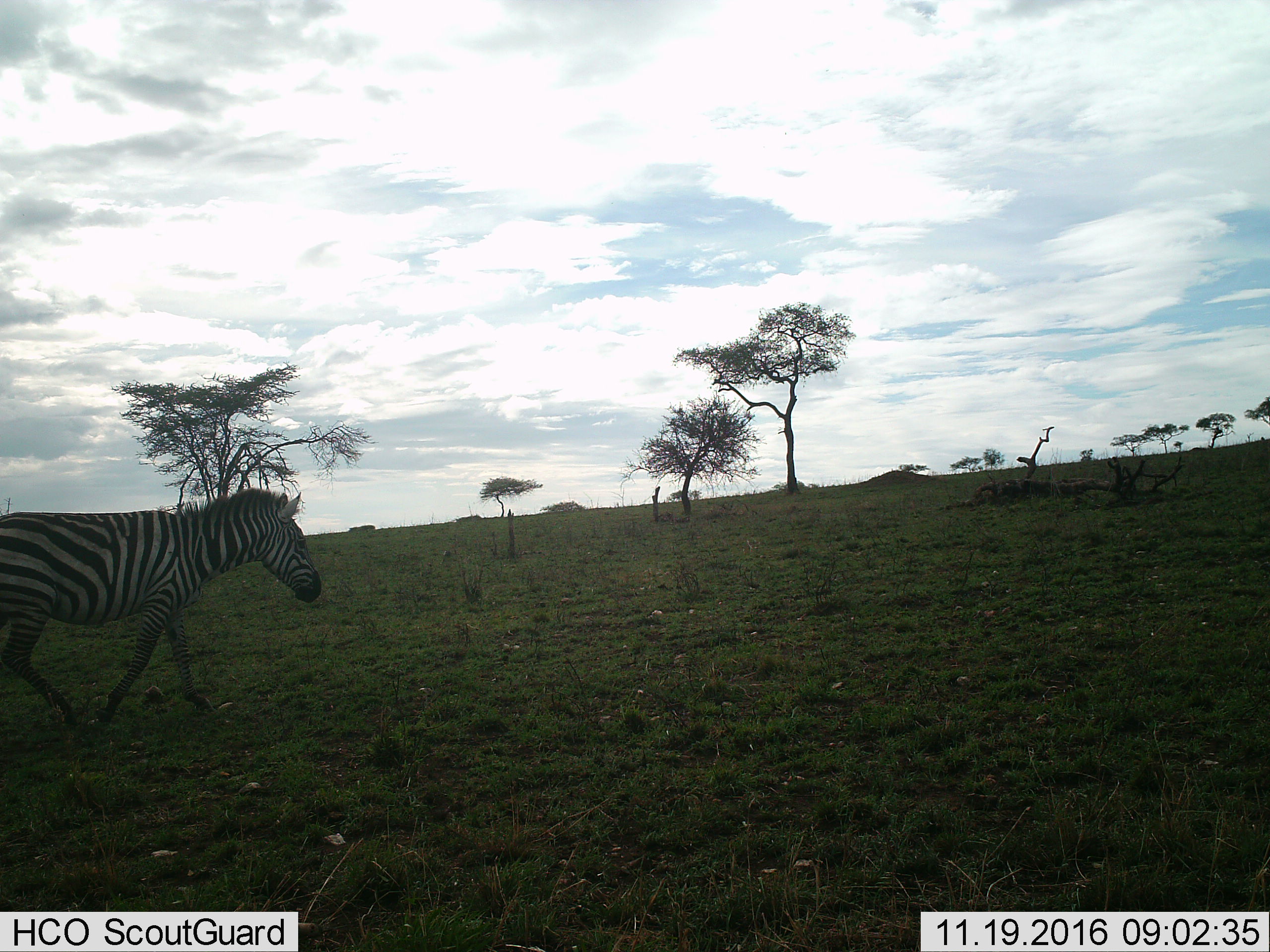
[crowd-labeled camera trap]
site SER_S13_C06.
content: unidentified animal